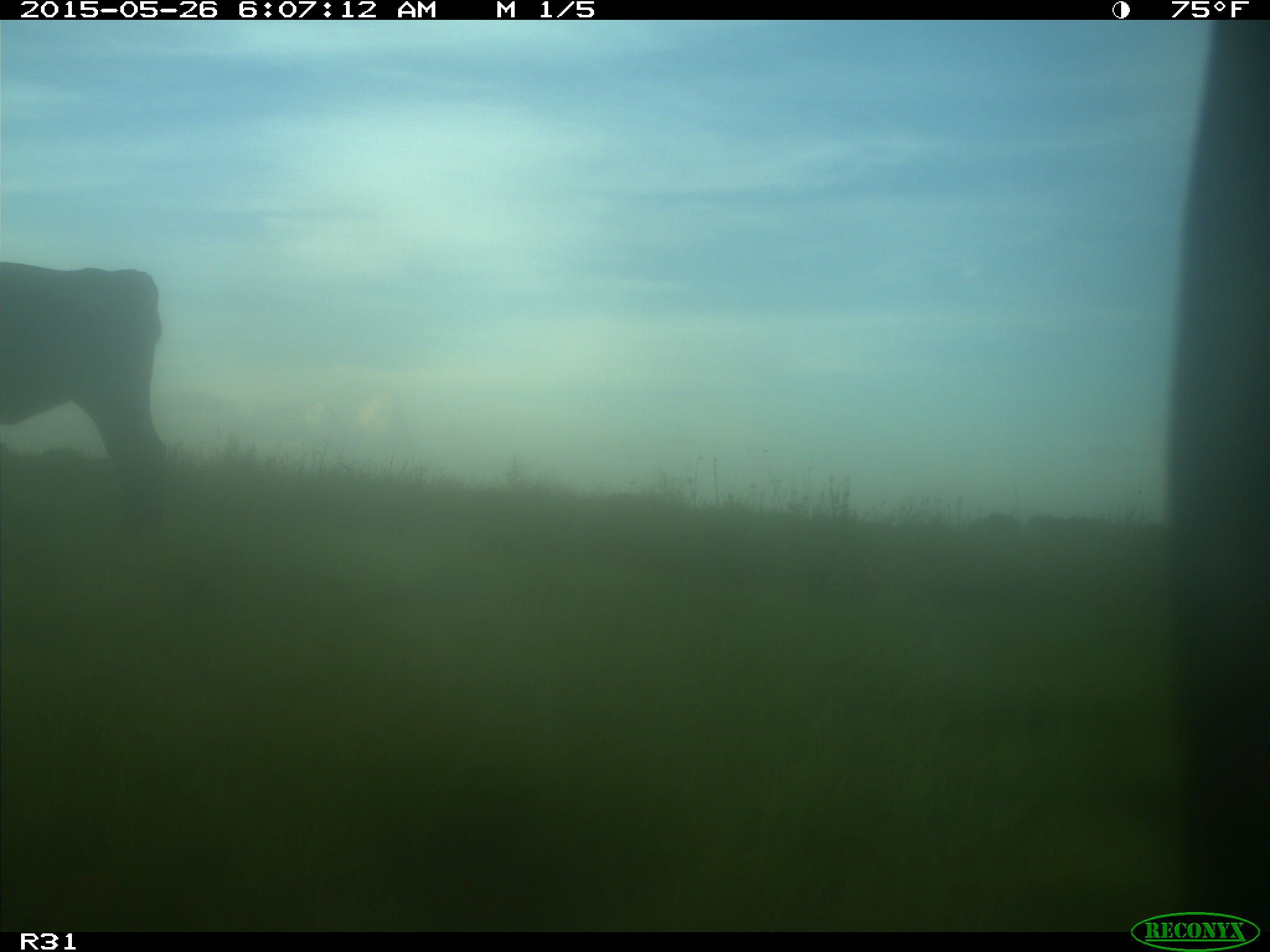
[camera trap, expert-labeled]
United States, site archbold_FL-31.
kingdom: Animalia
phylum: Chordata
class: Mammalia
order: Artiodactyla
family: Bovidae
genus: Bos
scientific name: Bos taurus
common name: domestic cow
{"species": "Bos taurus (domestic cow)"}